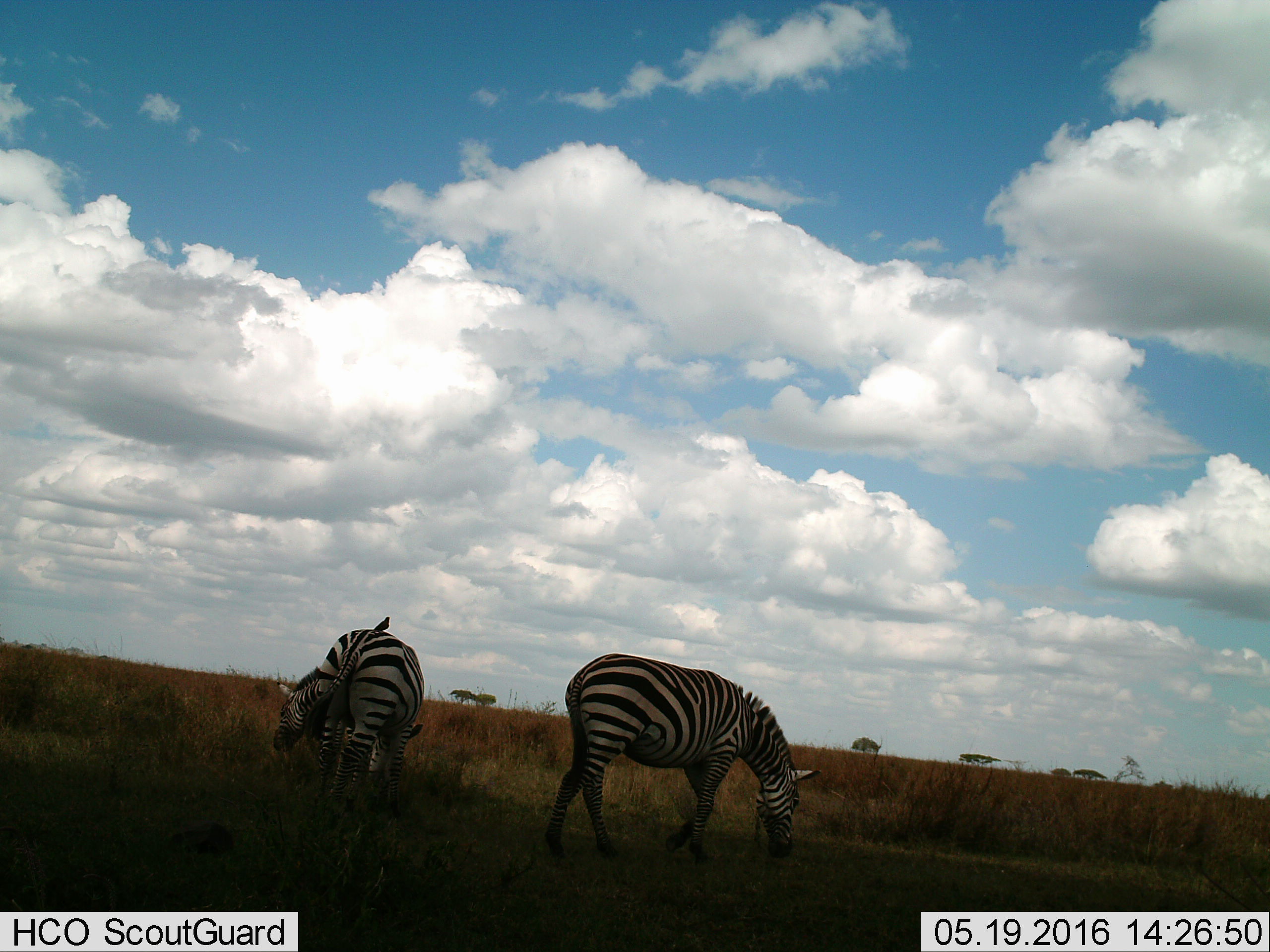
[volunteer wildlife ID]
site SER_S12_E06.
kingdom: Animalia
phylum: Chordata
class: Mammalia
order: Perissodactyla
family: Equidae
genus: Equus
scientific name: Equus quagga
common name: plains zebra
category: zebraplains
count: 2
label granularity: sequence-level